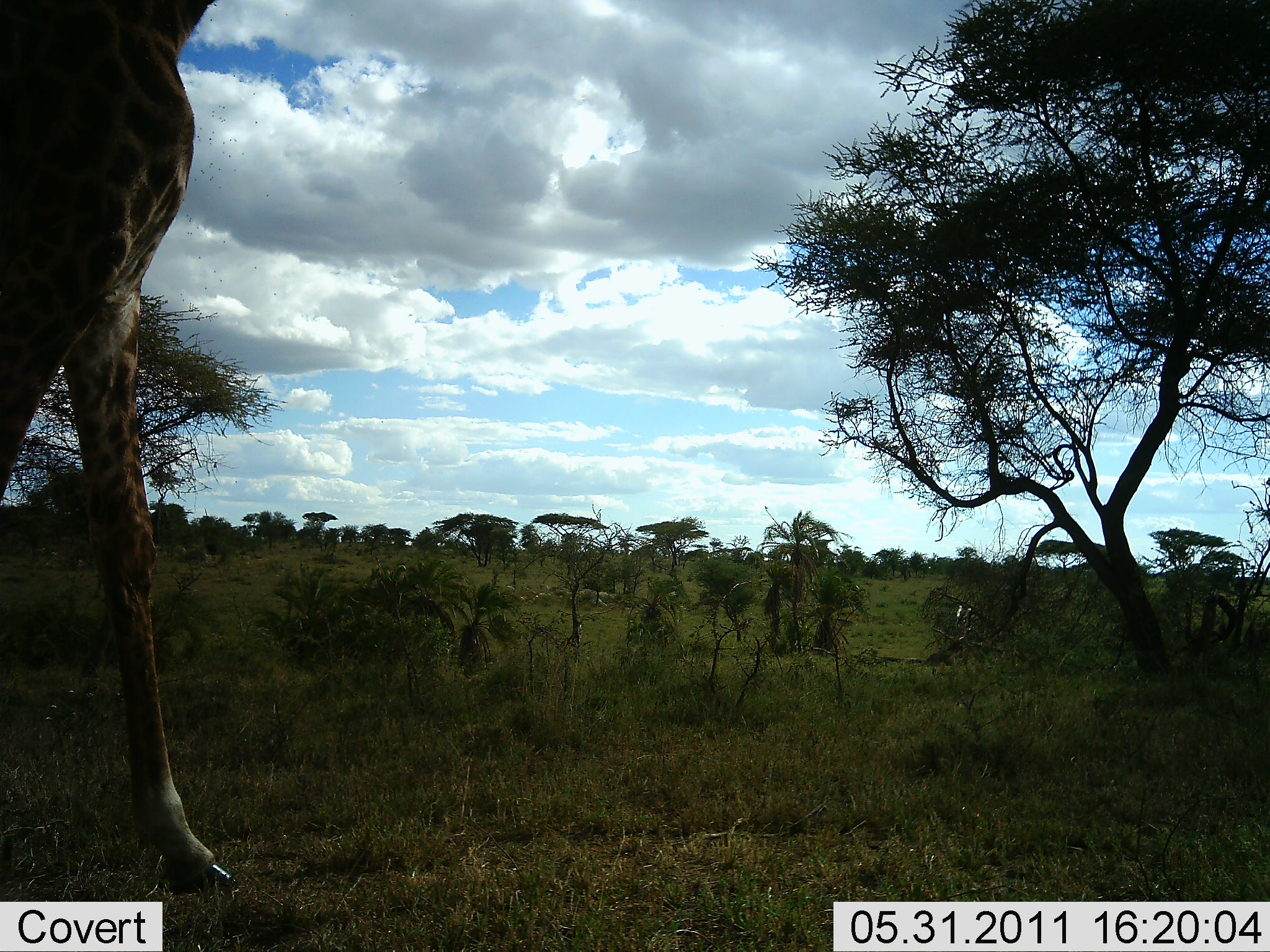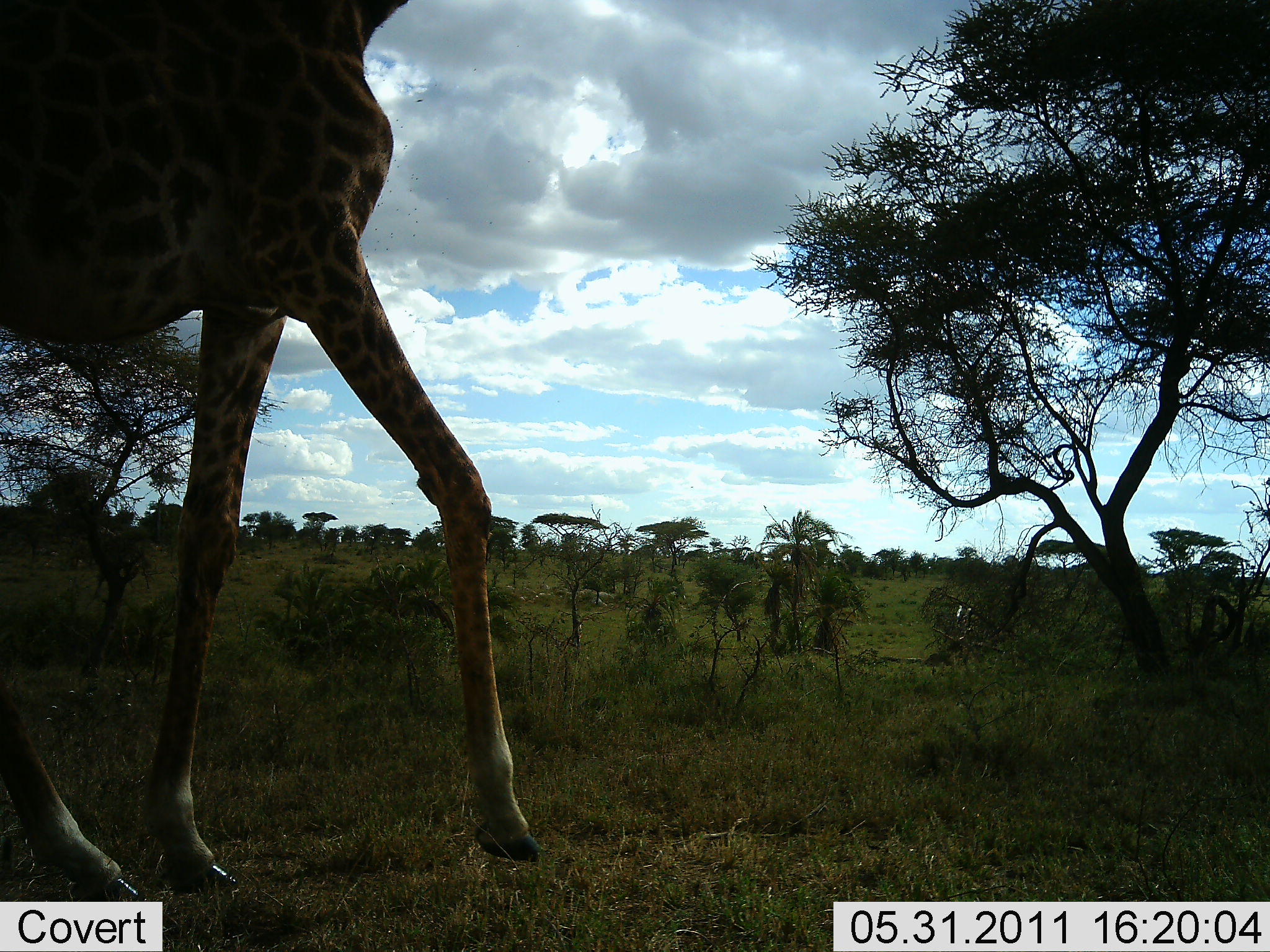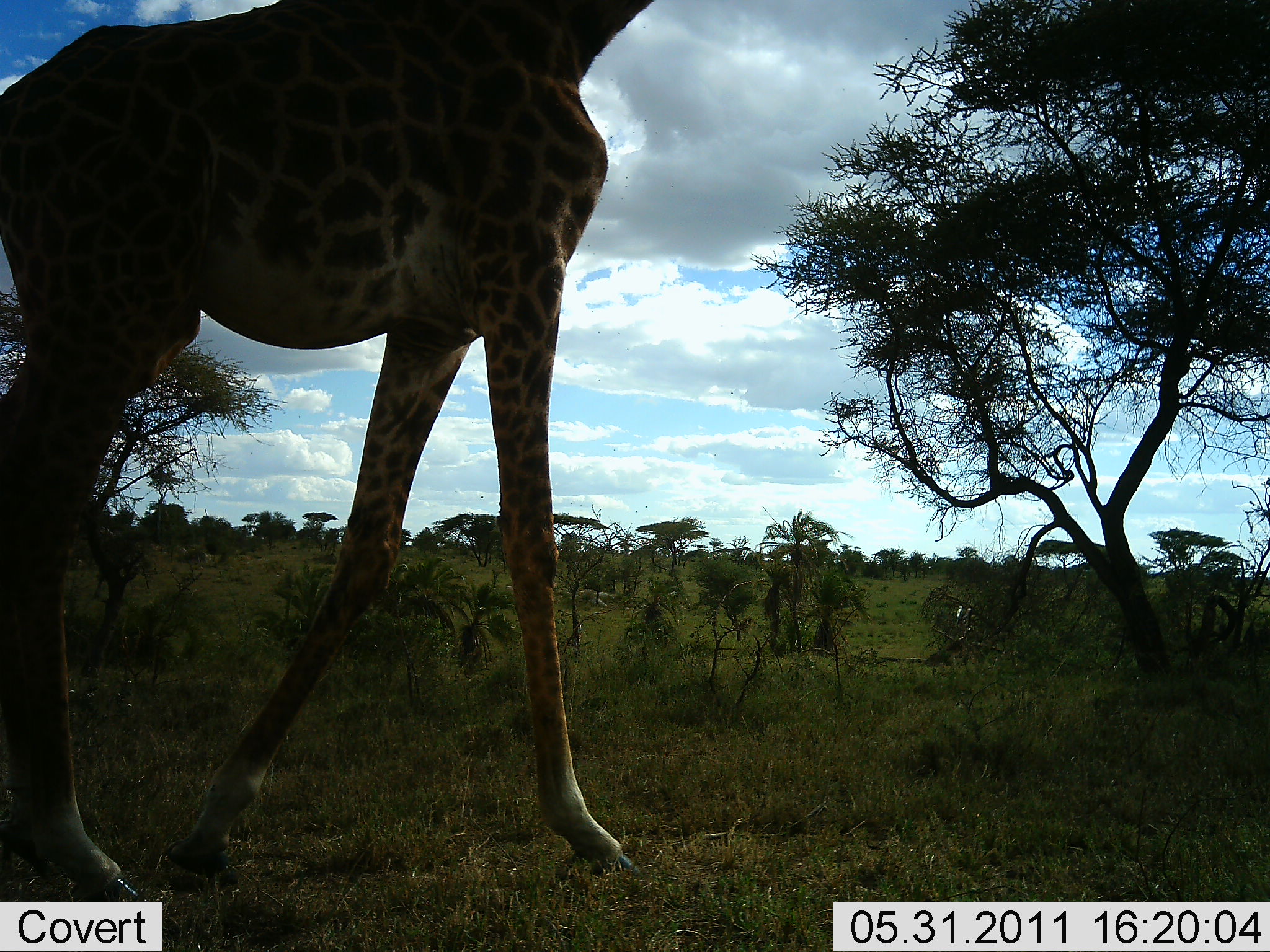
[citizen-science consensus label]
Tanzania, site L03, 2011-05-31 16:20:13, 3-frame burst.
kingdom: Animalia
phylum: Chordata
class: Mammalia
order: Artiodactyla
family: Giraffidae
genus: Giraffa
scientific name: Giraffa camelopardalis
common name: giraffe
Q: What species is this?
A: Giraffe (Giraffa camelopardalis).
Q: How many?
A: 1.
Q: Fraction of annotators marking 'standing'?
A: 0%.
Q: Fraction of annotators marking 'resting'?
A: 0%.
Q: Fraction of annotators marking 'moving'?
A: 100%.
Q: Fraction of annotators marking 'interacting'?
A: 0%.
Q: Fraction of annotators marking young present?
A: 0%.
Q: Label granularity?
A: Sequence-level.